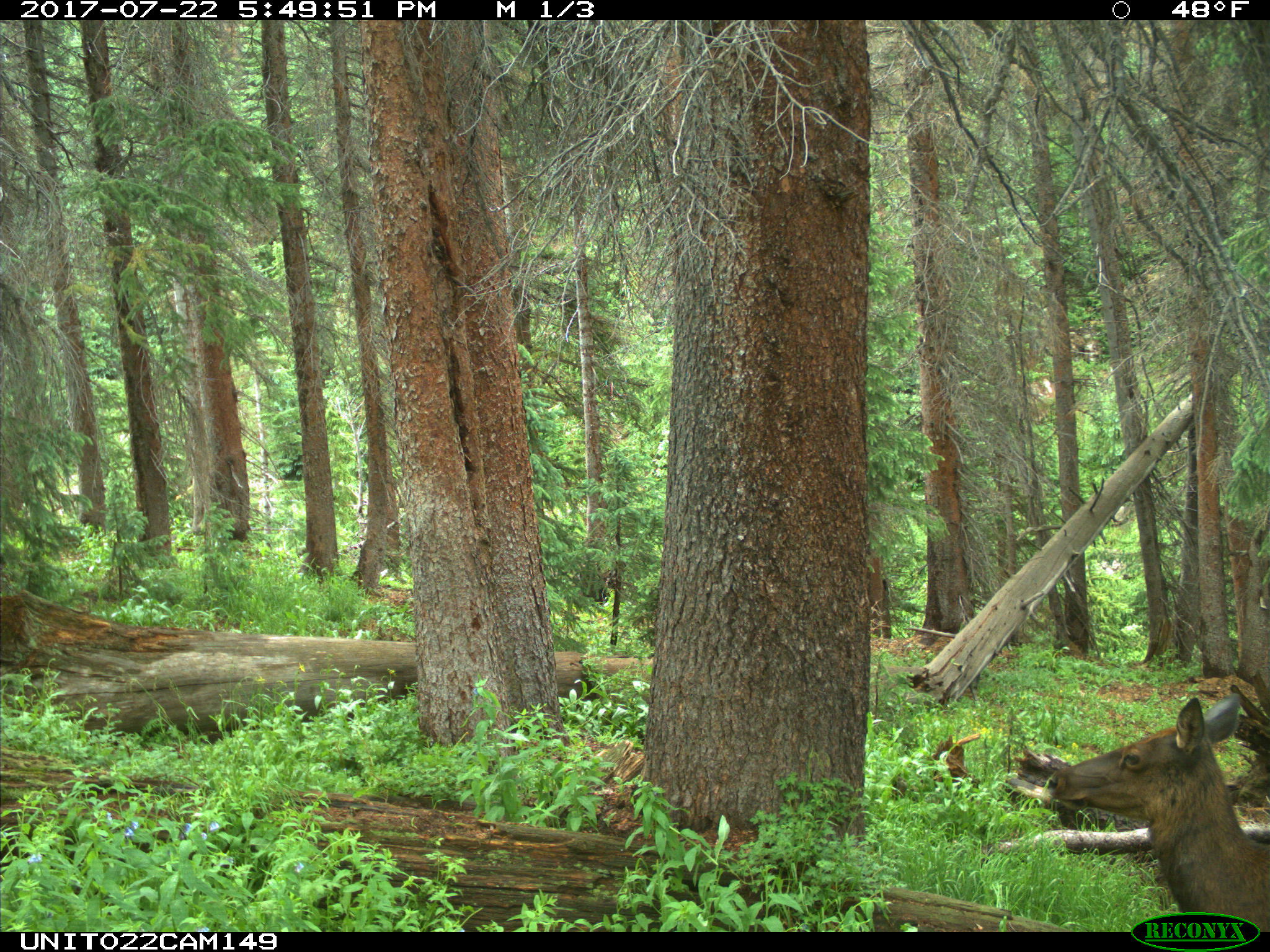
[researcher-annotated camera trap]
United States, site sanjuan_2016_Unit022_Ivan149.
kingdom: Animalia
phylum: Chordata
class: Mammalia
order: Artiodactyla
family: Cervidae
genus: Cervus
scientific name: Cervus elaphus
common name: red deer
Cervus elaphus (red deer).